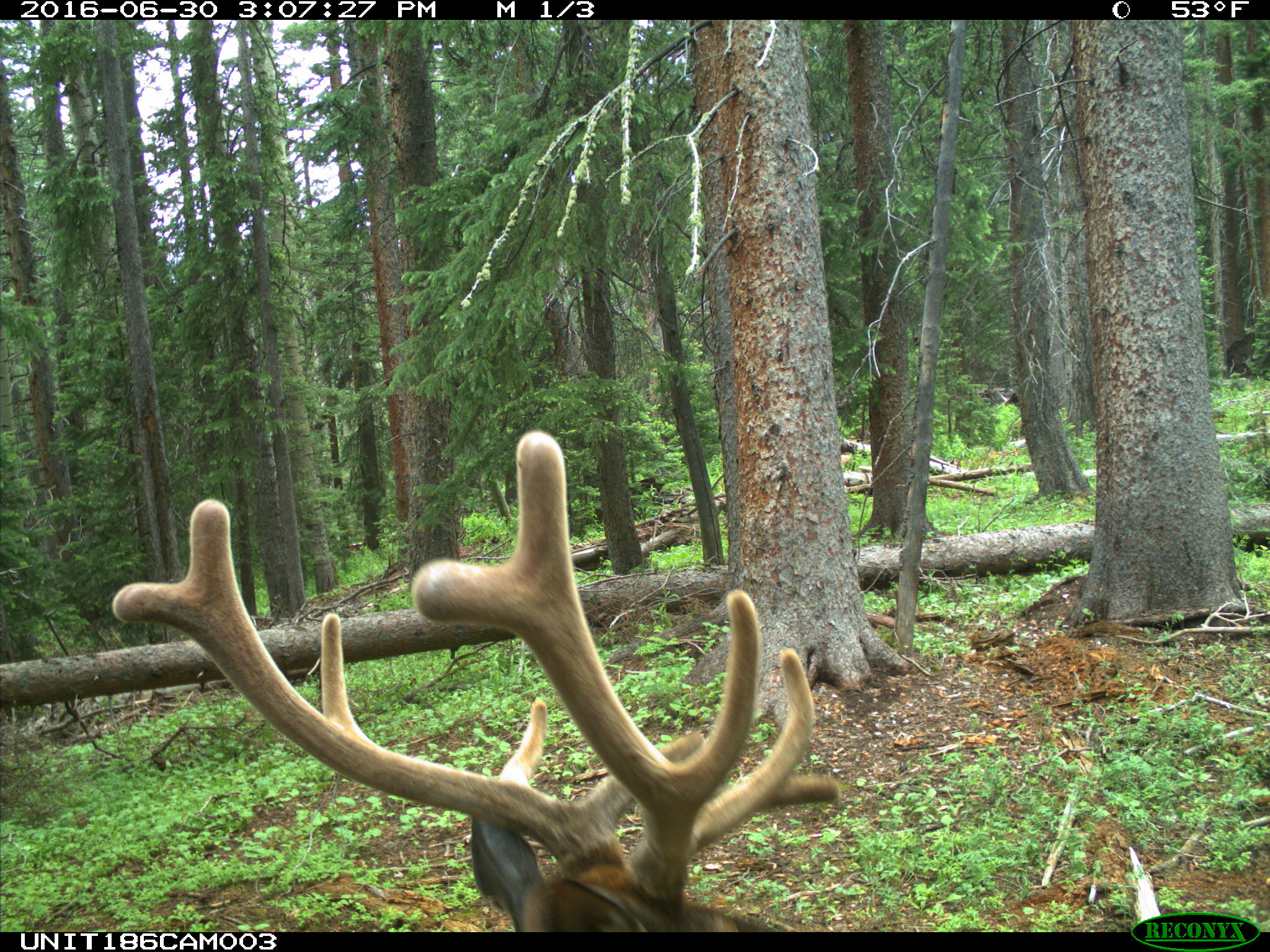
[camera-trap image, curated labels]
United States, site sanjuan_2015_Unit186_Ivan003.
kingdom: Animalia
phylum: Chordata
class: Mammalia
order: Artiodactyla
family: Cervidae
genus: Cervus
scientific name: Cervus elaphus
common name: red deer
Cervus elaphus (red deer).